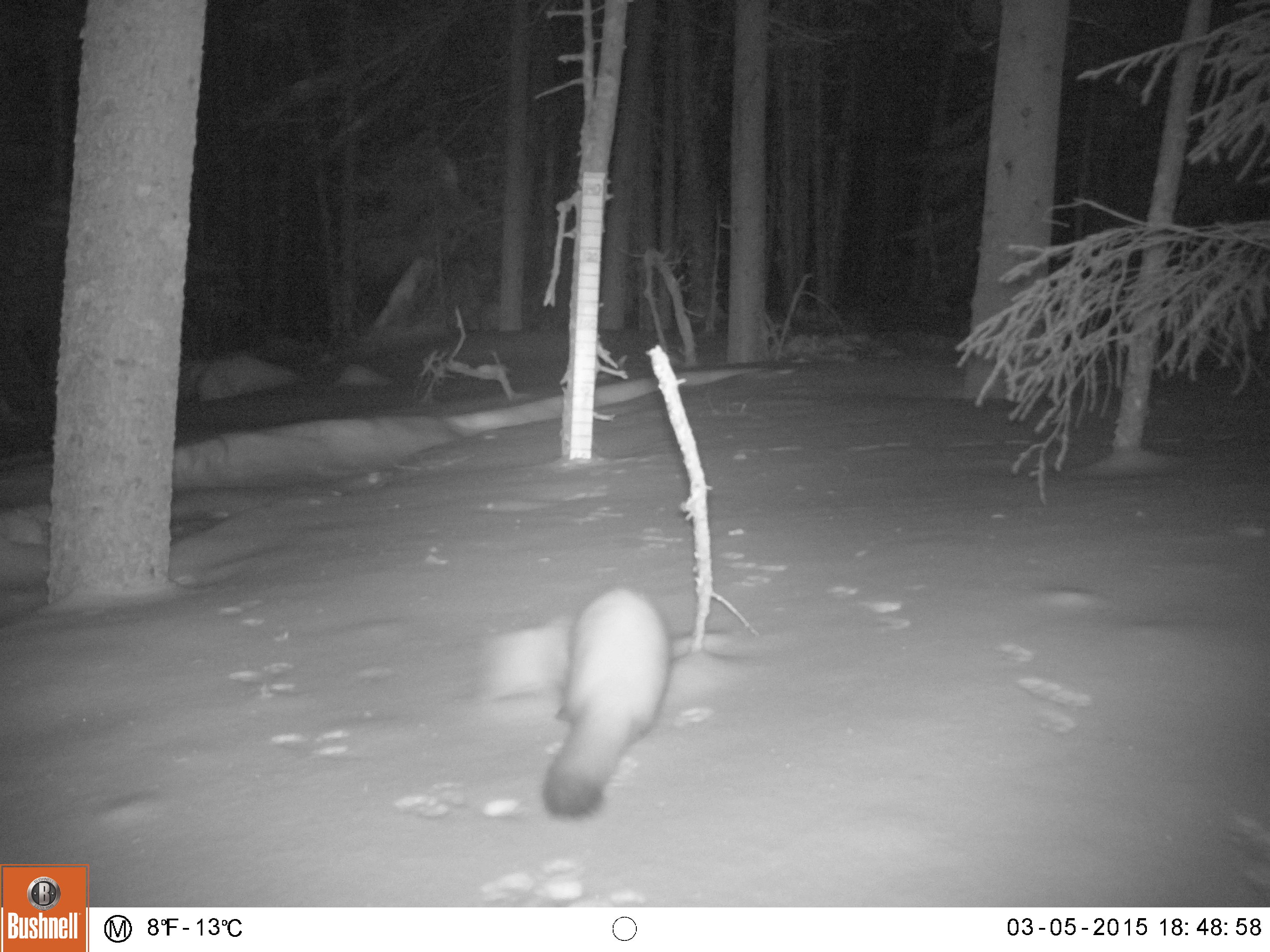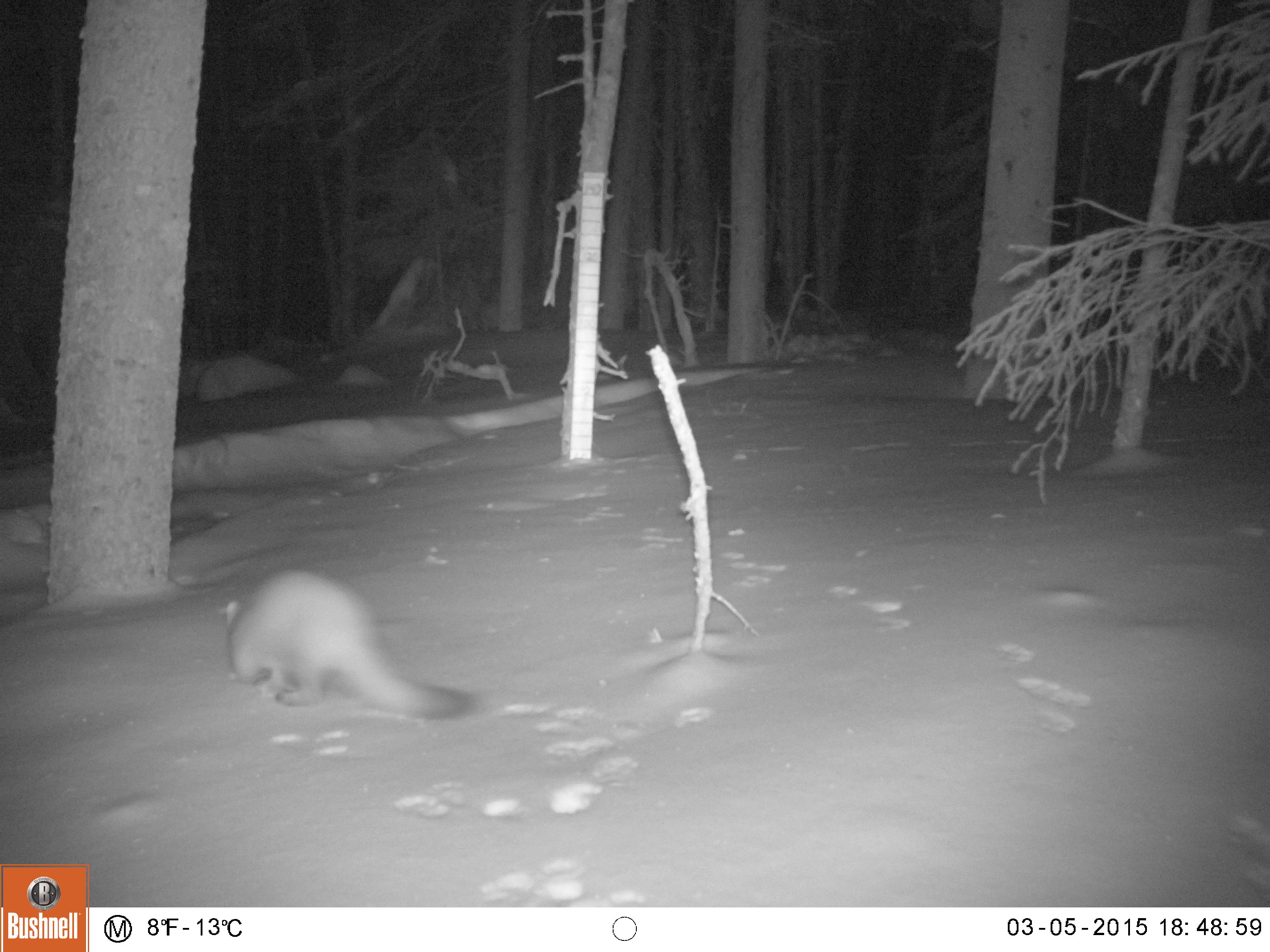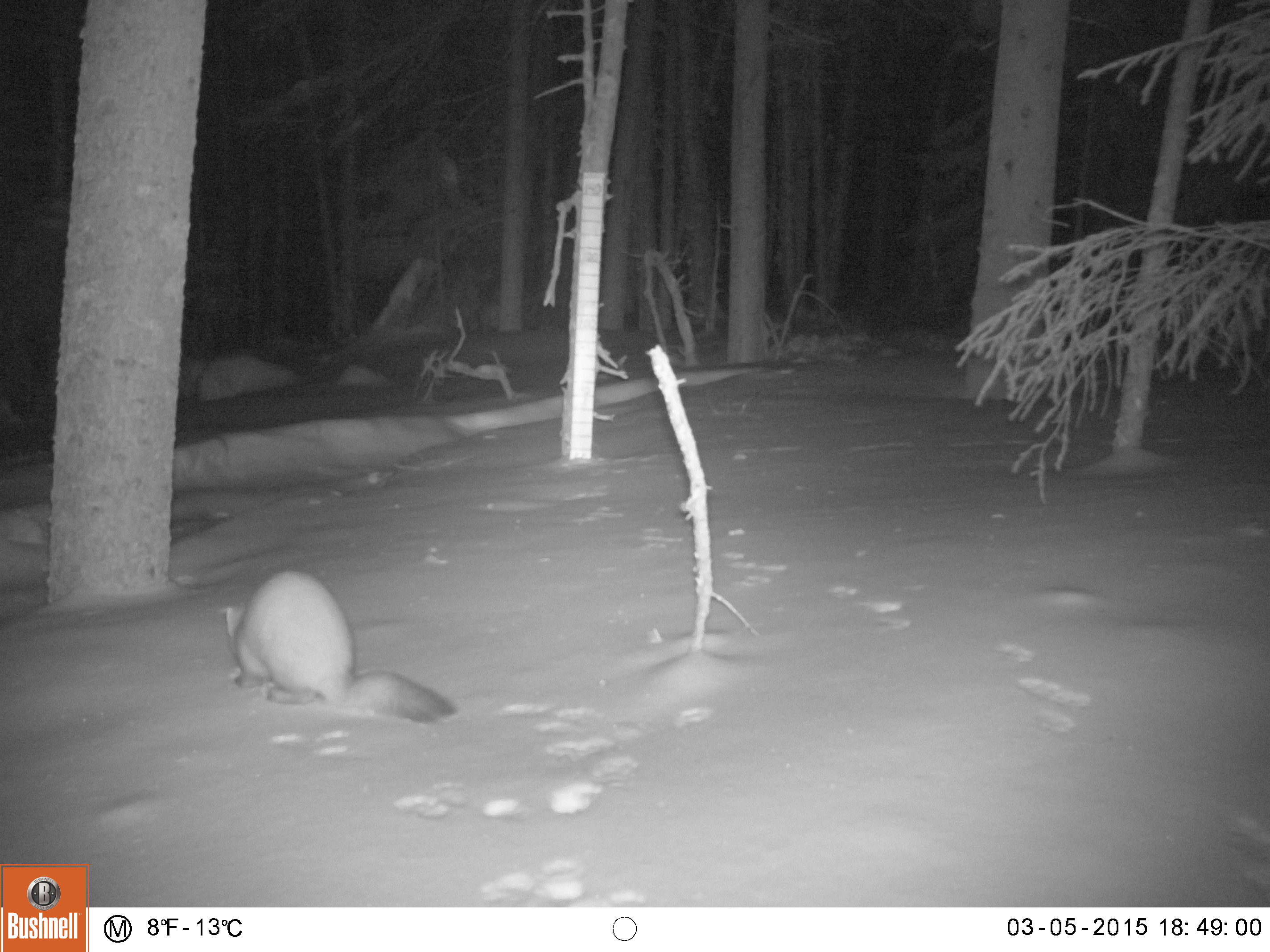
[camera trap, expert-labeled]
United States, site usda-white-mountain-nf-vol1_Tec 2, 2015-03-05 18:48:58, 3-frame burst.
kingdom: Animalia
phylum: Chordata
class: Mammalia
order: Carnivora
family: Mustelidae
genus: Martes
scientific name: Martes americana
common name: american marten